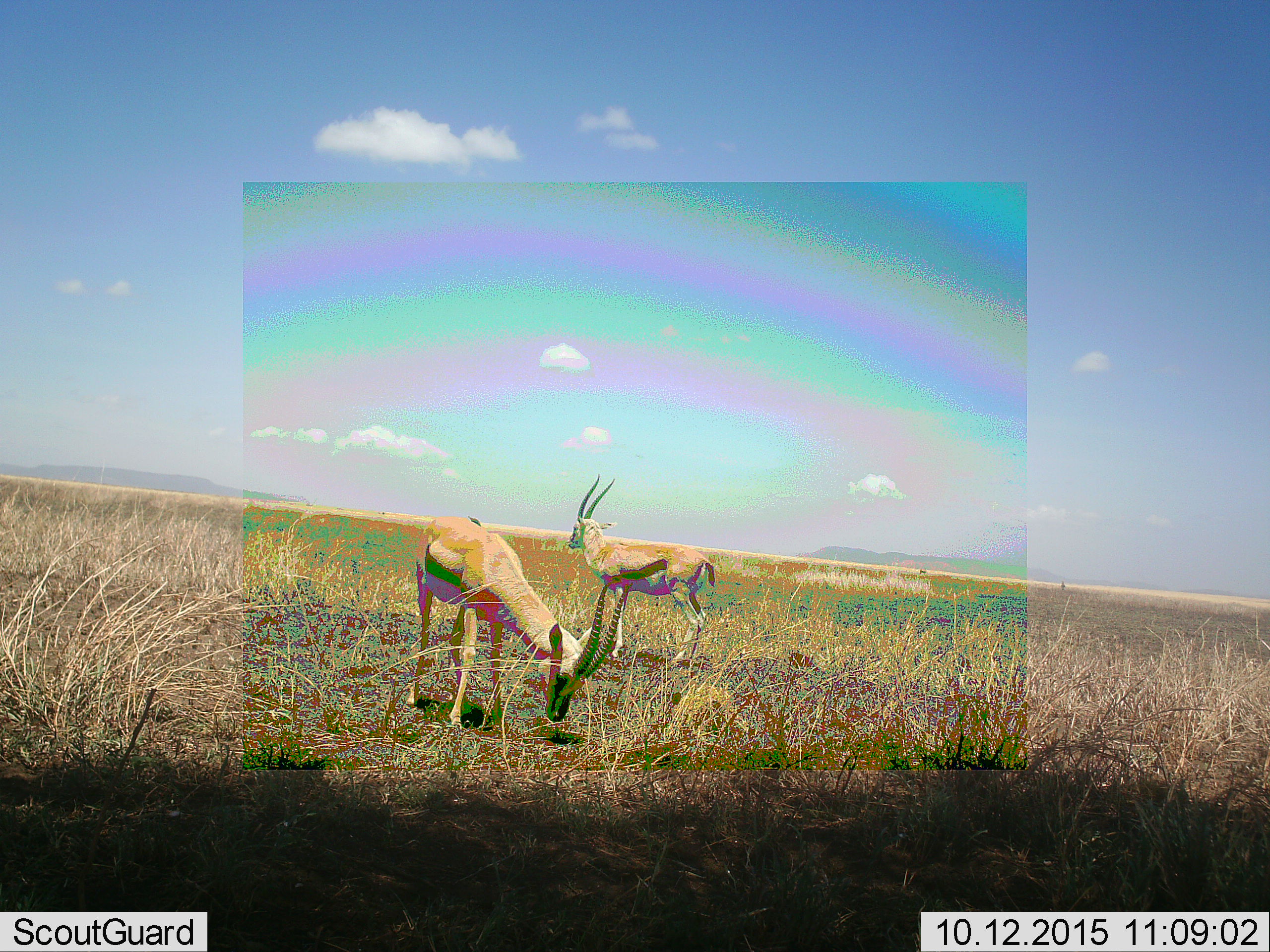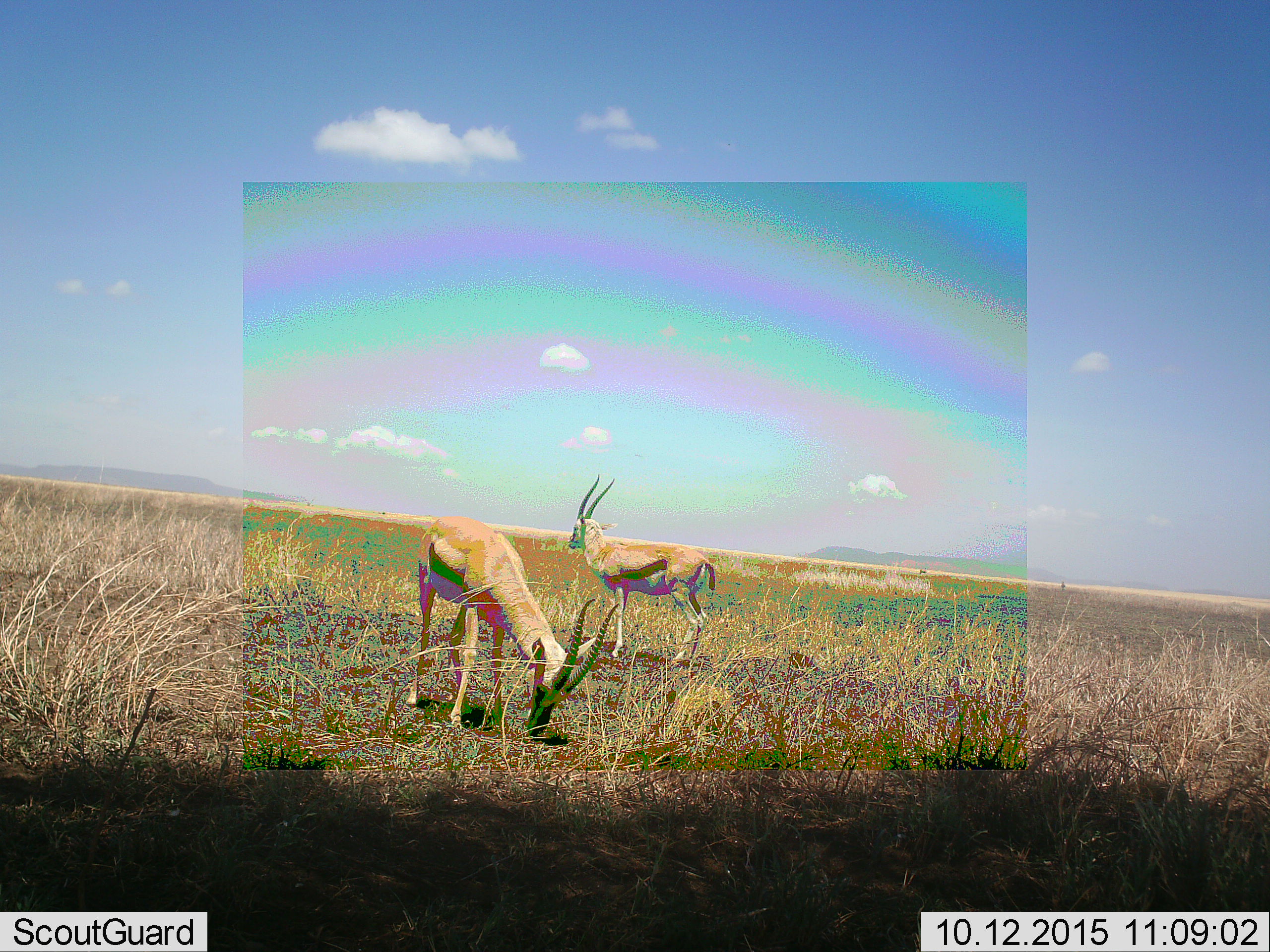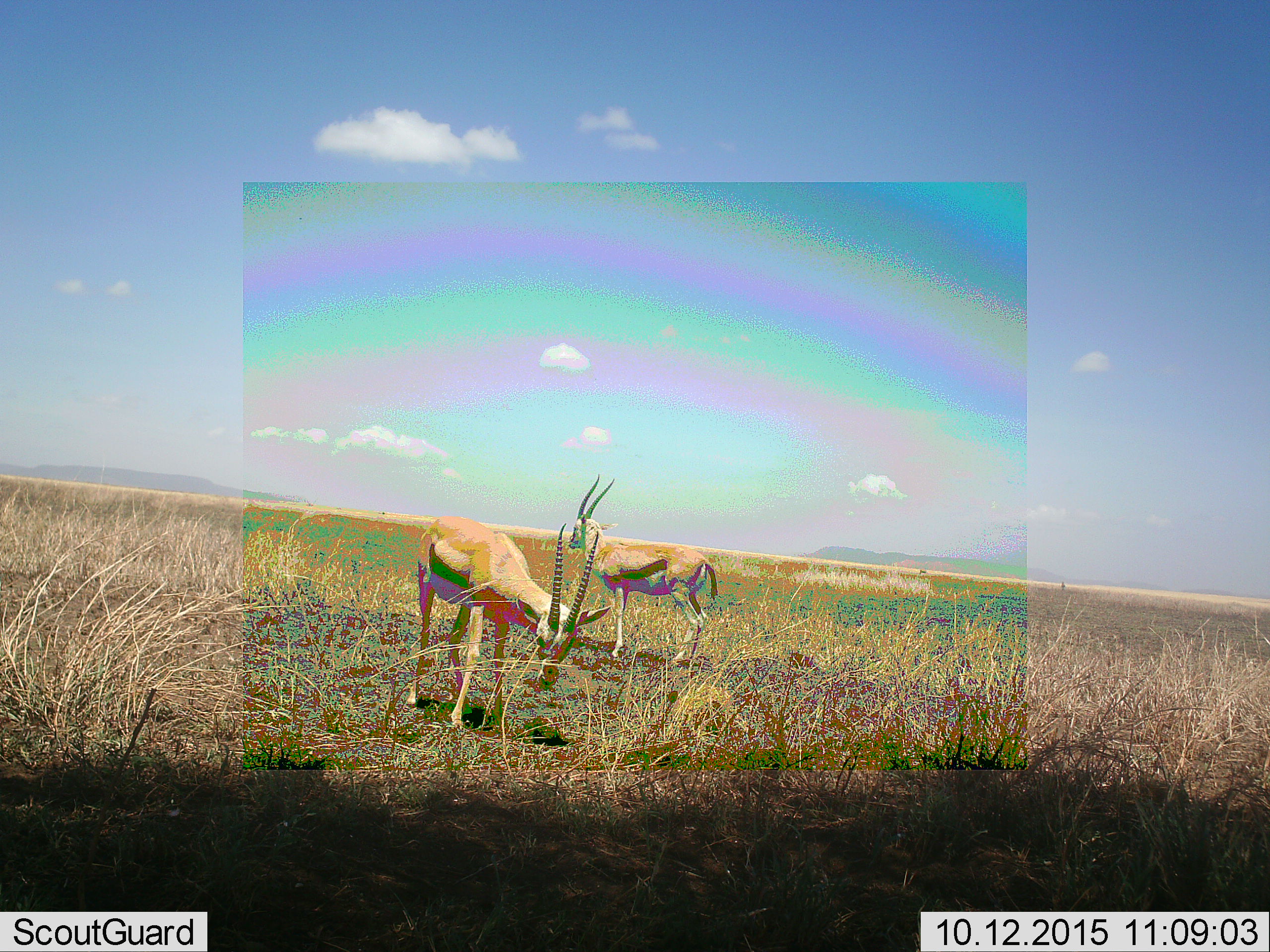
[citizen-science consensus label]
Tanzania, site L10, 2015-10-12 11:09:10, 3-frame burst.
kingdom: Animalia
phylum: Chordata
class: Mammalia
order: Artiodactyla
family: Bovidae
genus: Eudorcas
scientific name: Eudorcas thomsonii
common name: thomson's gazelle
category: gazellethomsons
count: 2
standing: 67%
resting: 0%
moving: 17%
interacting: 0%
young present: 0%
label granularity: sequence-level